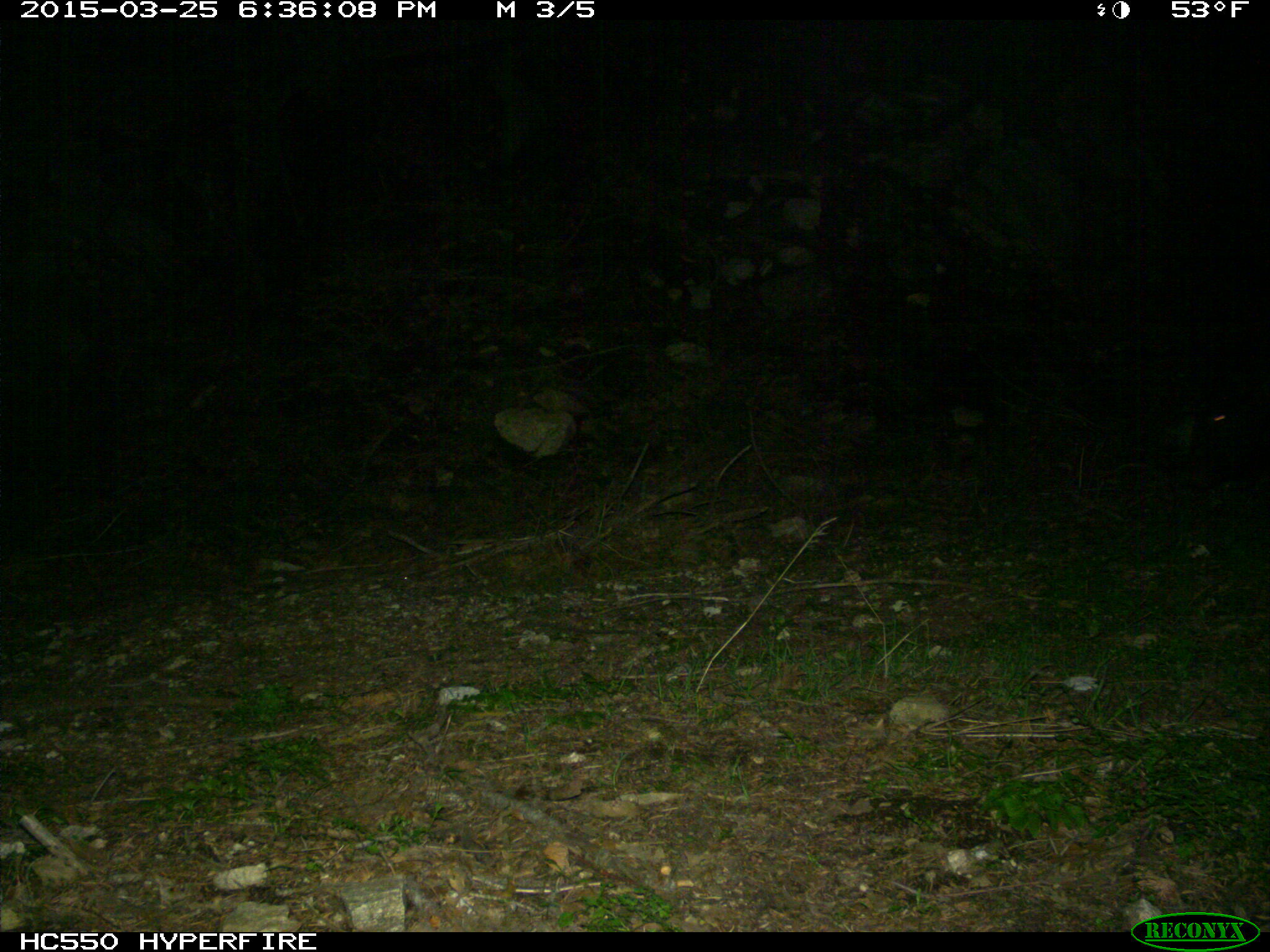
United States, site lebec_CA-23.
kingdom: Animalia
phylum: Chordata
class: Mammalia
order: Artiodactyla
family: Suidae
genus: Sus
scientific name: Sus scrofa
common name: wild boar